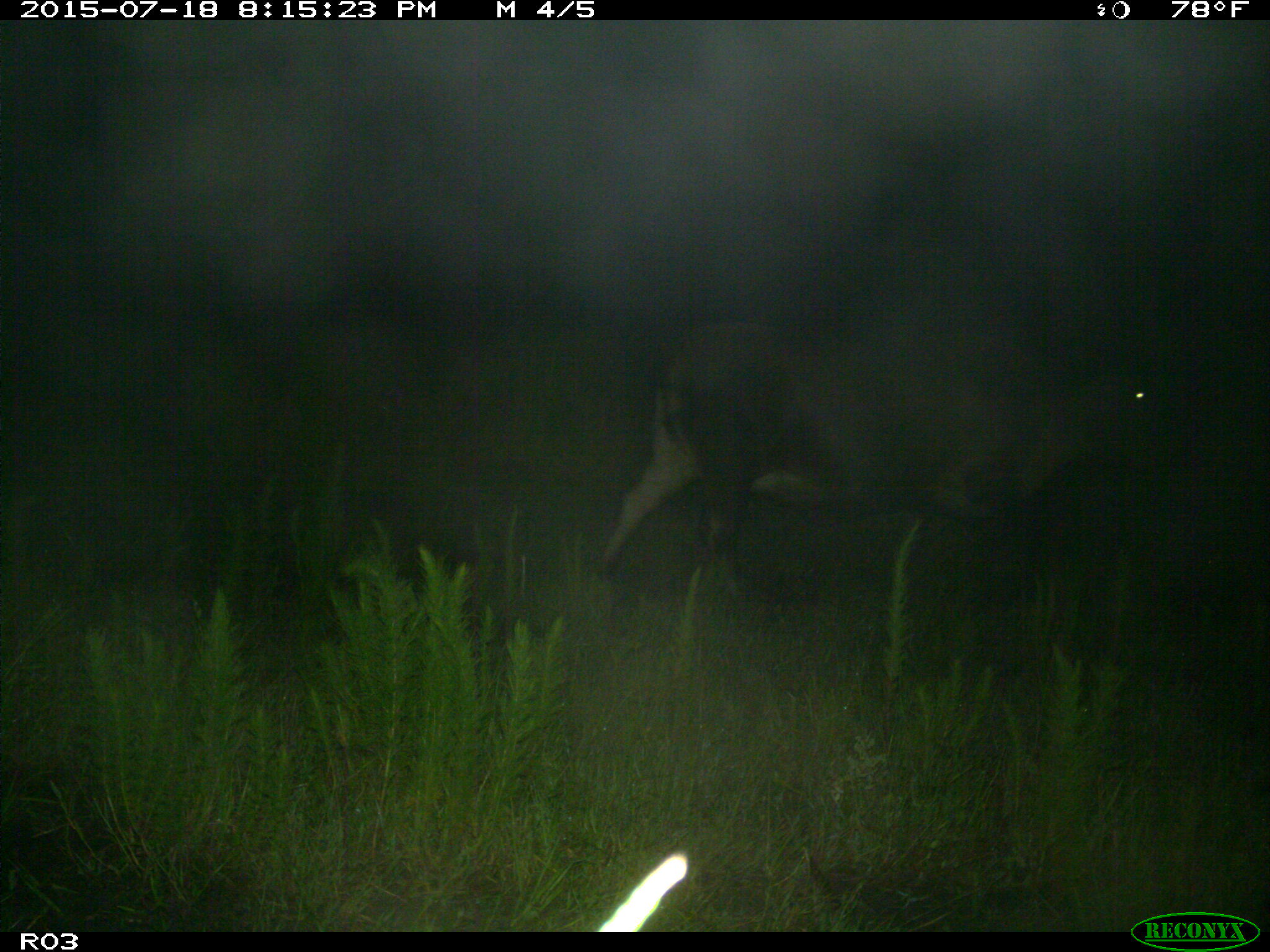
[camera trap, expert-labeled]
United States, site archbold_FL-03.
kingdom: Animalia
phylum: Chordata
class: Mammalia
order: Artiodactyla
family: Bovidae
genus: Bos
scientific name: Bos taurus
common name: domestic cow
Bos taurus (domestic cow).